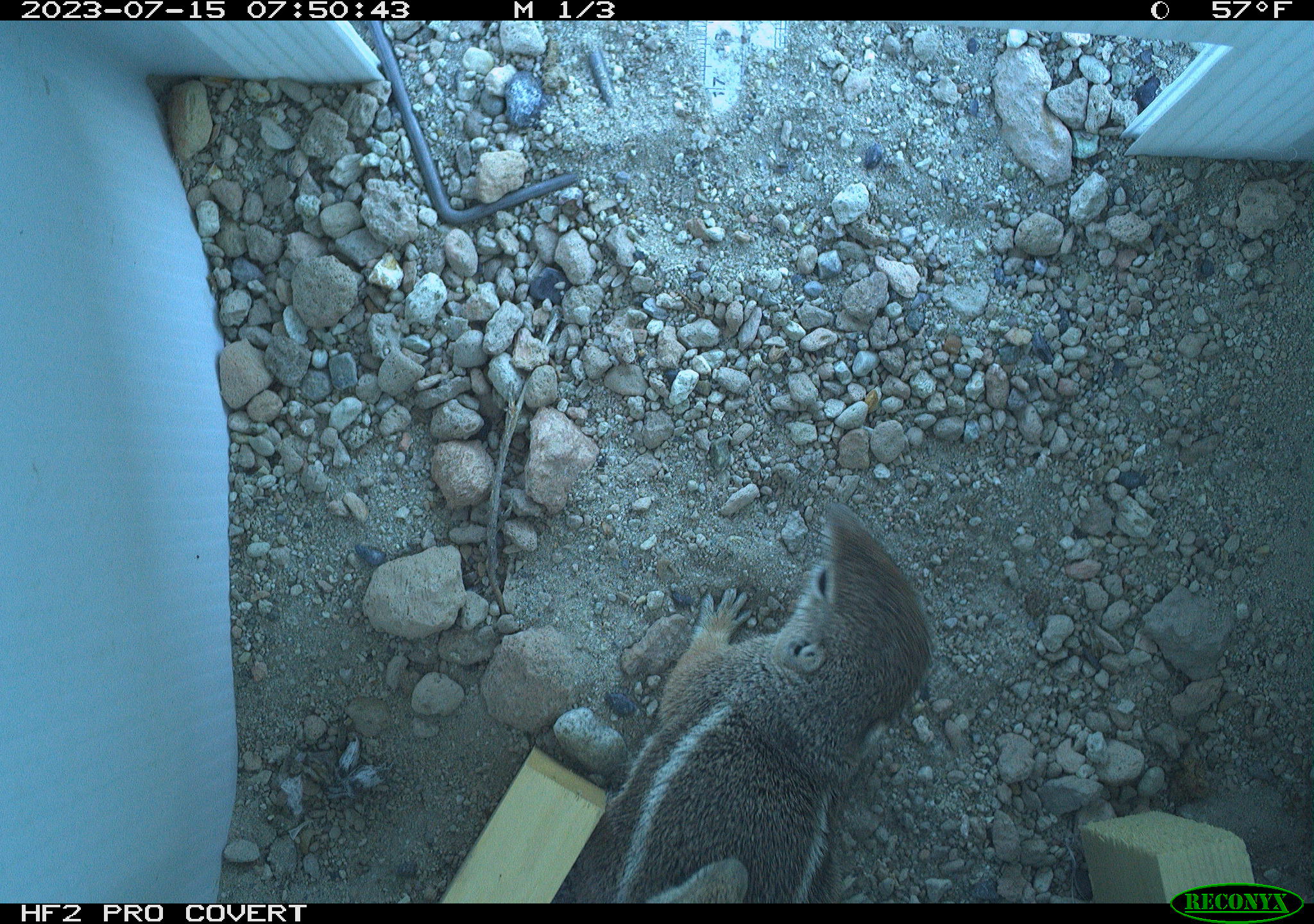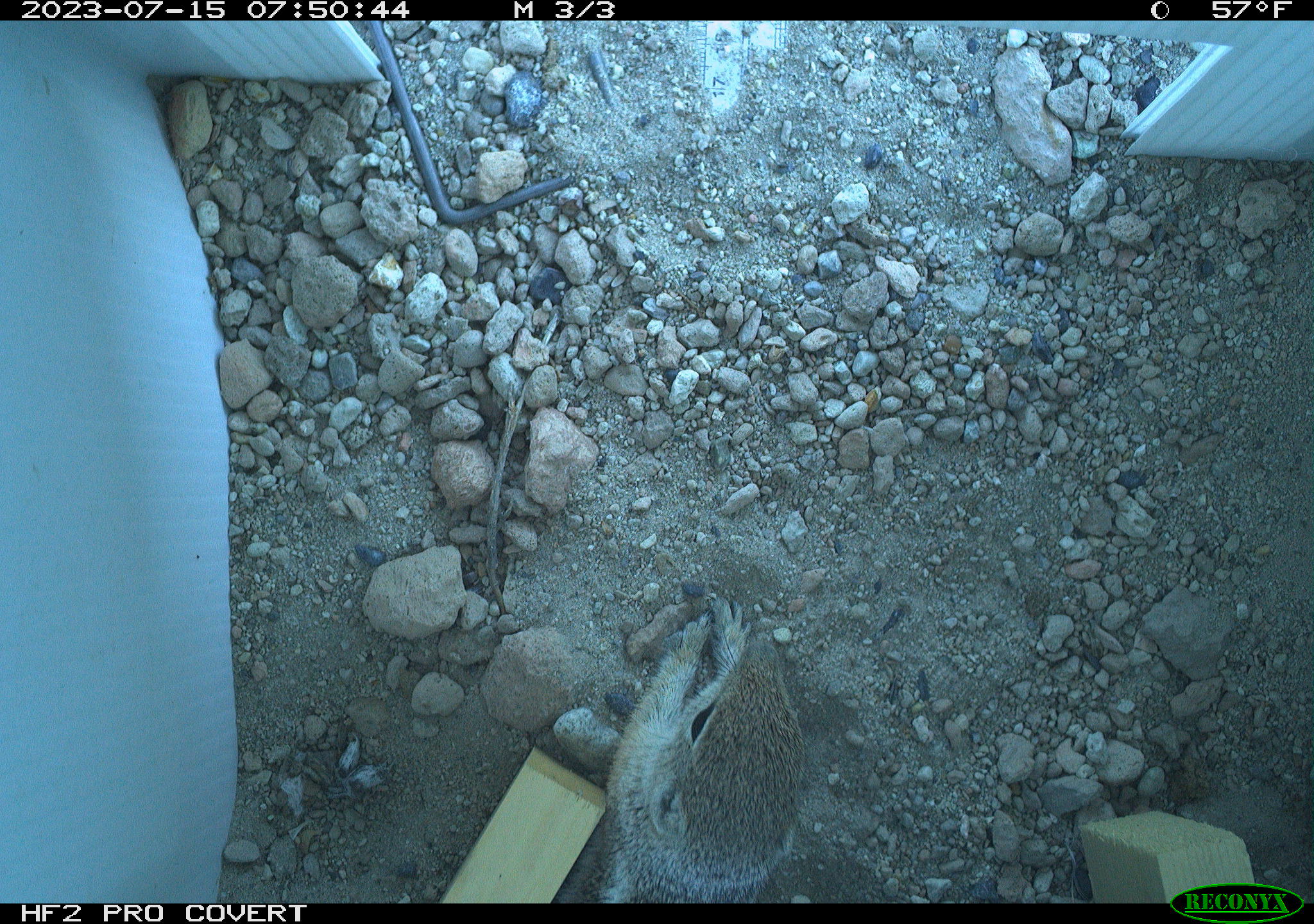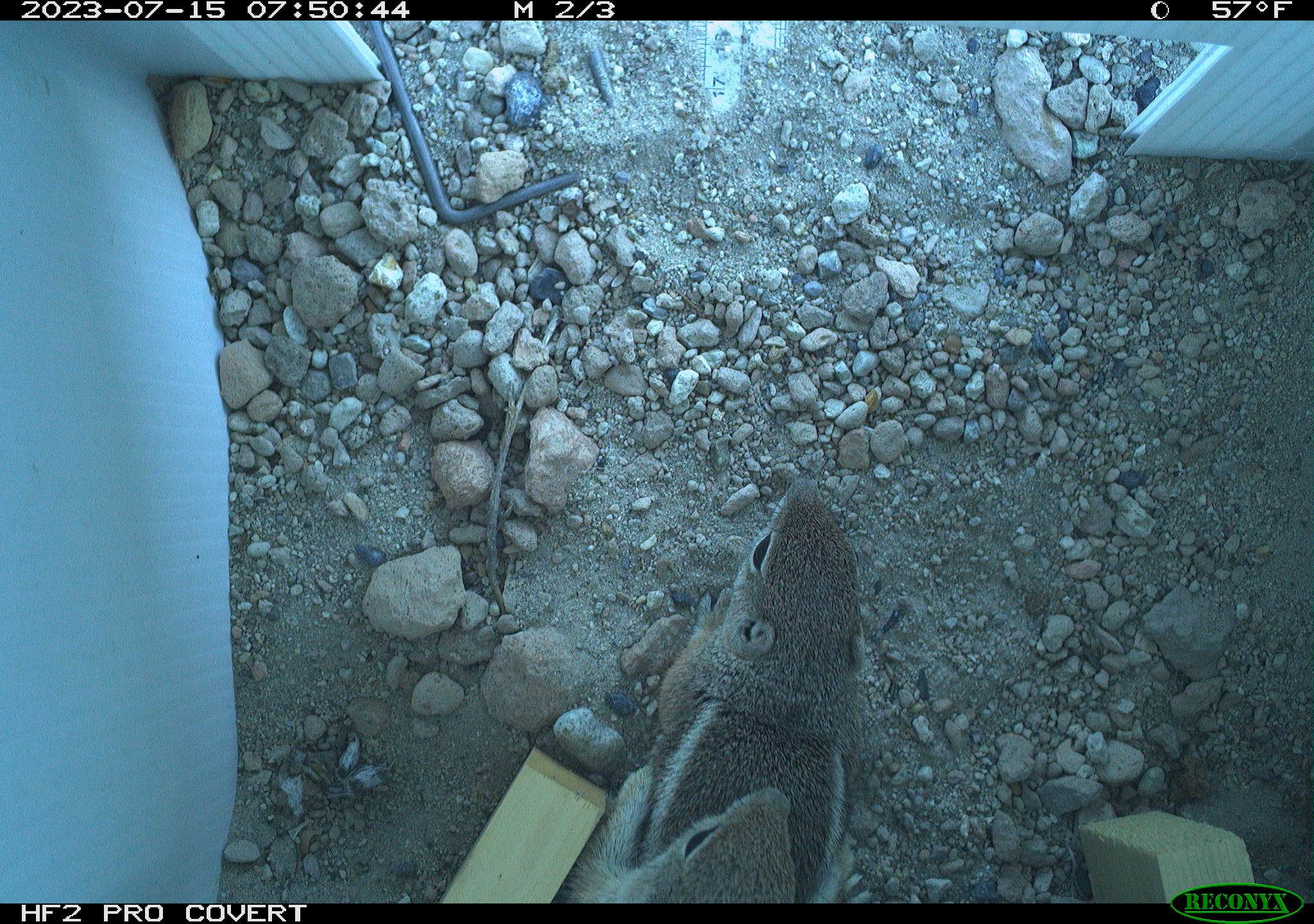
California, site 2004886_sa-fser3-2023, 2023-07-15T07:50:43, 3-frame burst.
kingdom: Animalia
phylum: Chordata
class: Mammalia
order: Rodentia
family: Sciuridae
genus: Ammospermophilus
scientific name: Ammospermophilus leucurus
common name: white-tailed antelope squirrel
White-tailed antelope squirrel (Ammospermophilus leucurus).